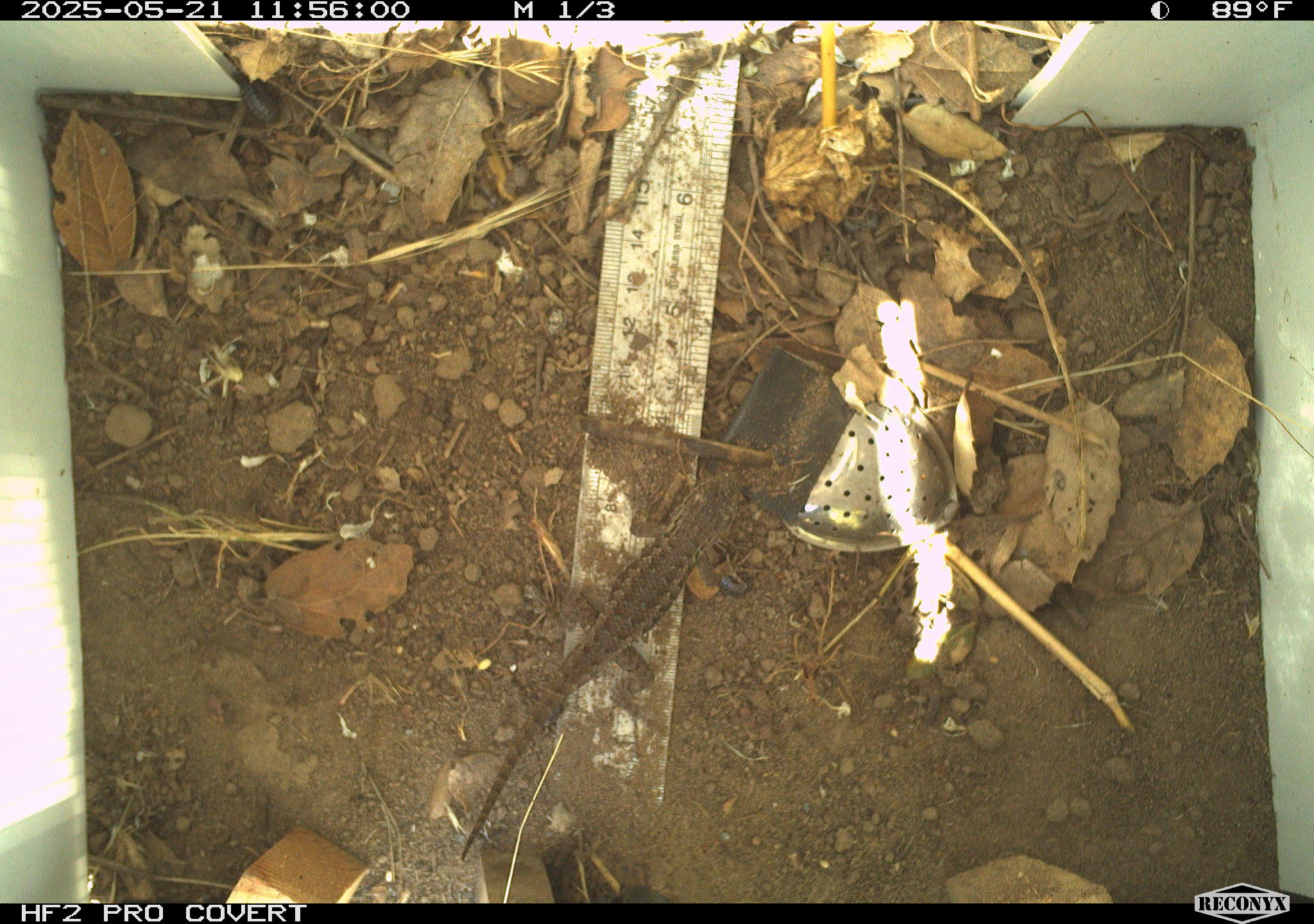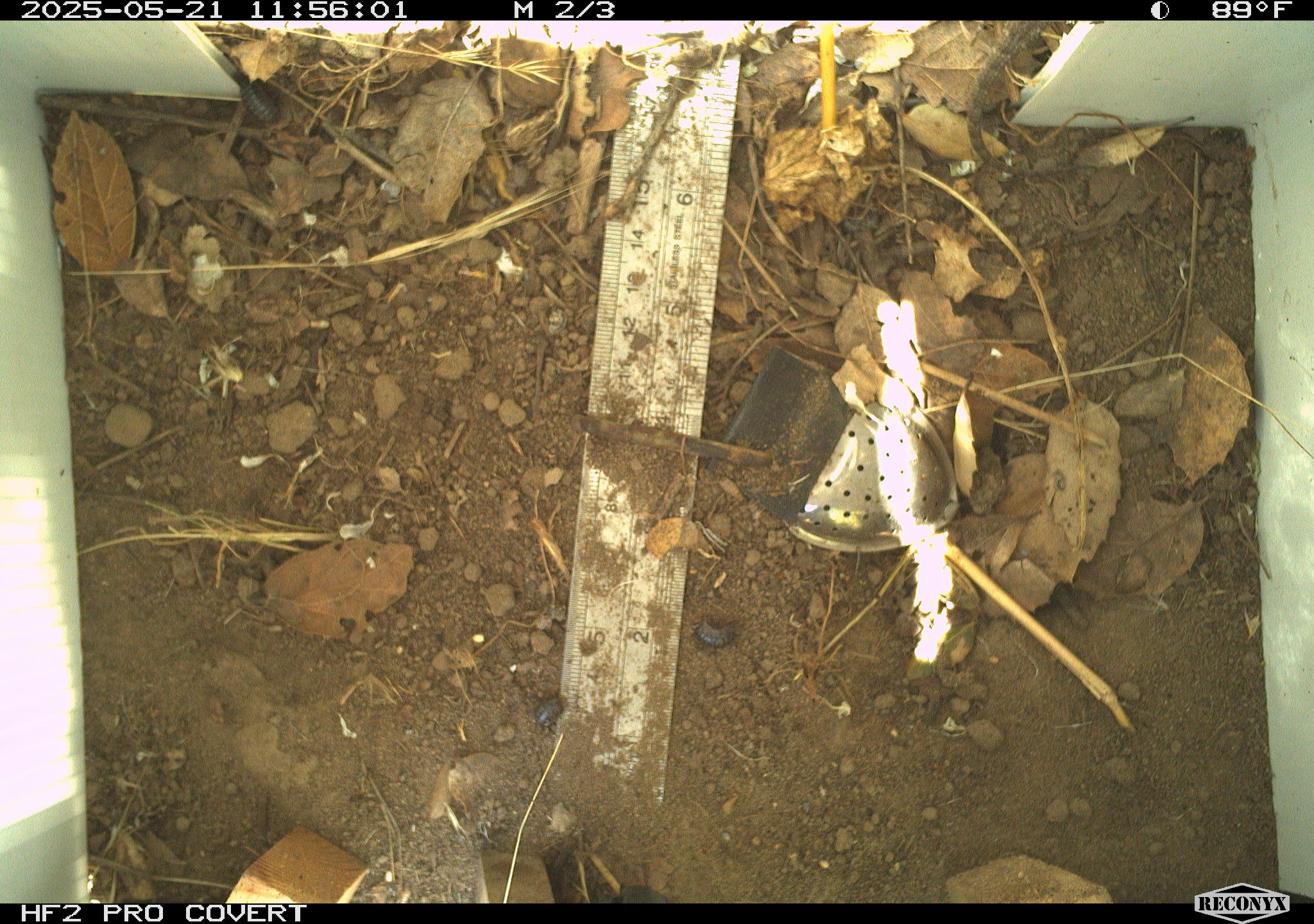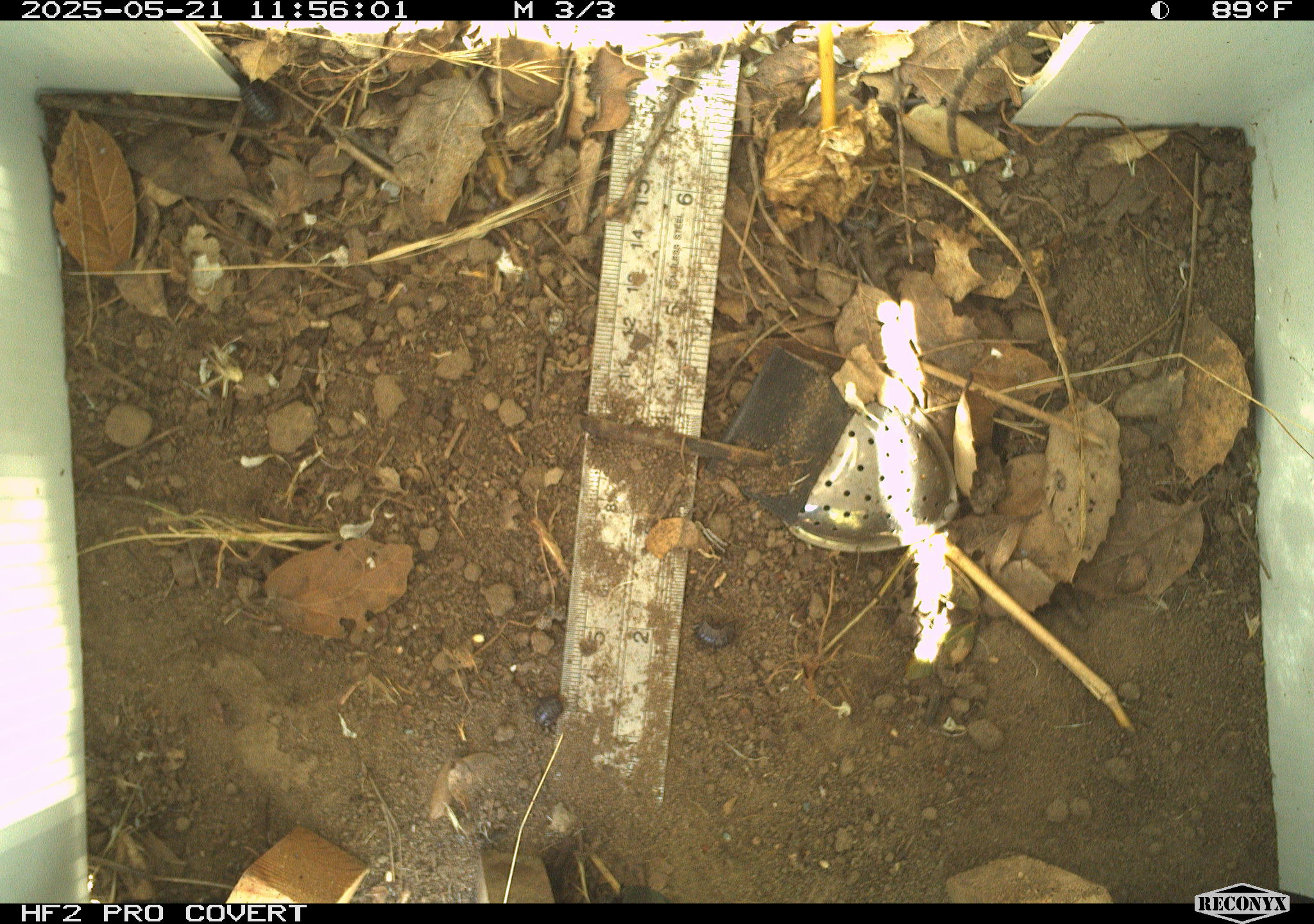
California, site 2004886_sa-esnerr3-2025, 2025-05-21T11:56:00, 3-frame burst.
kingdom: Animalia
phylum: Chordata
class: Reptilia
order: Squamata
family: Phrynosomatidae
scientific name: Phrynosomatidae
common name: north american spiny lizards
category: sceloporus/uta species